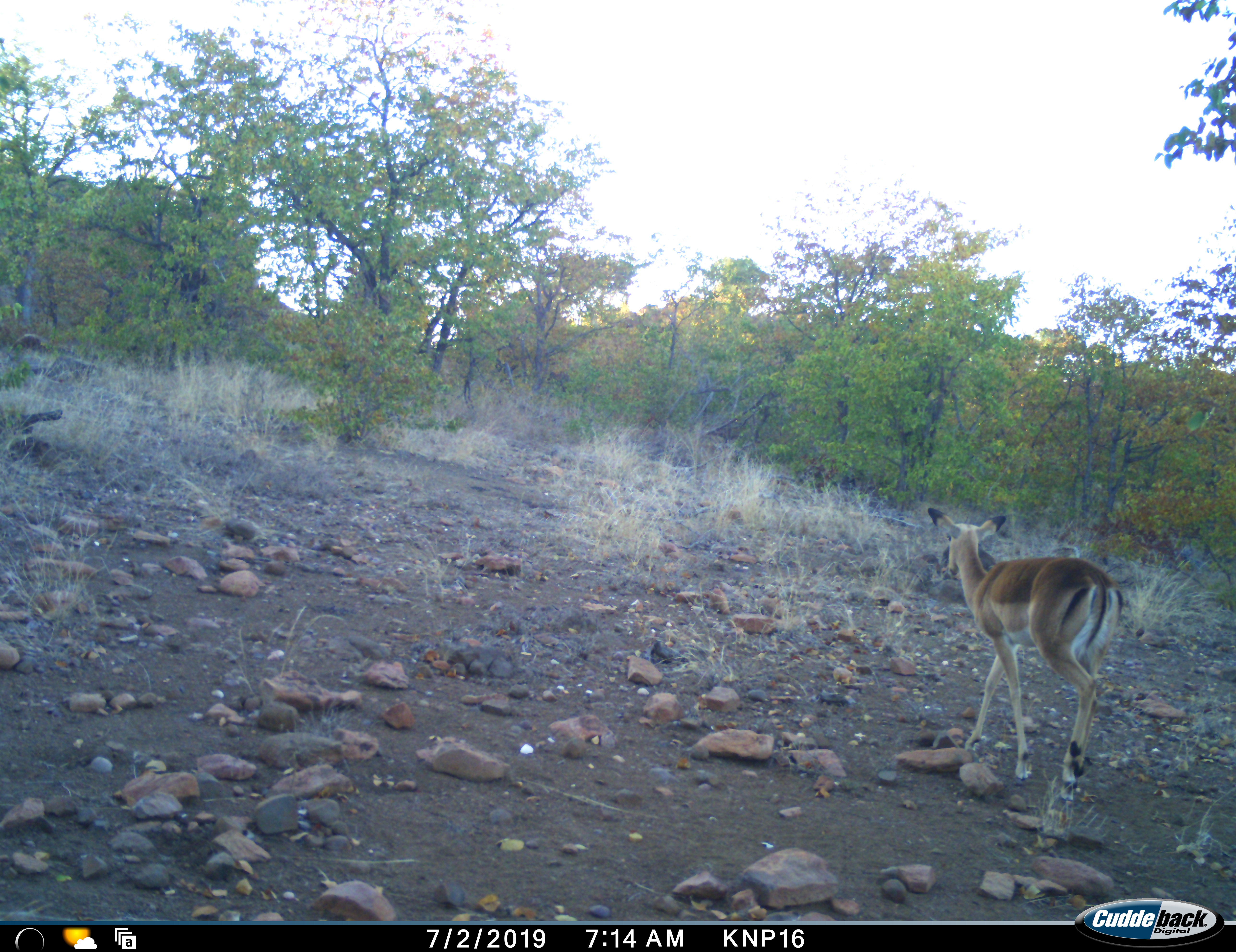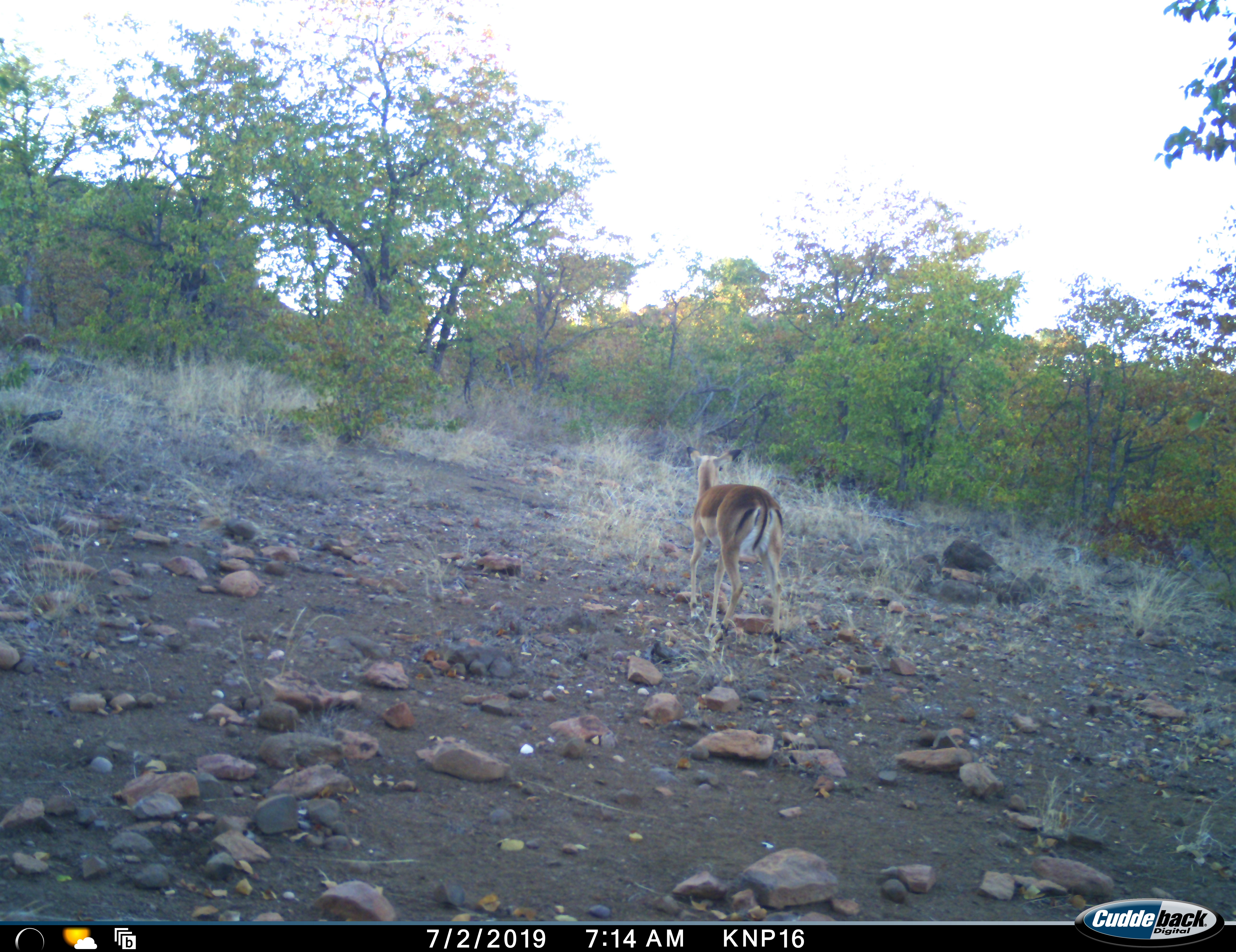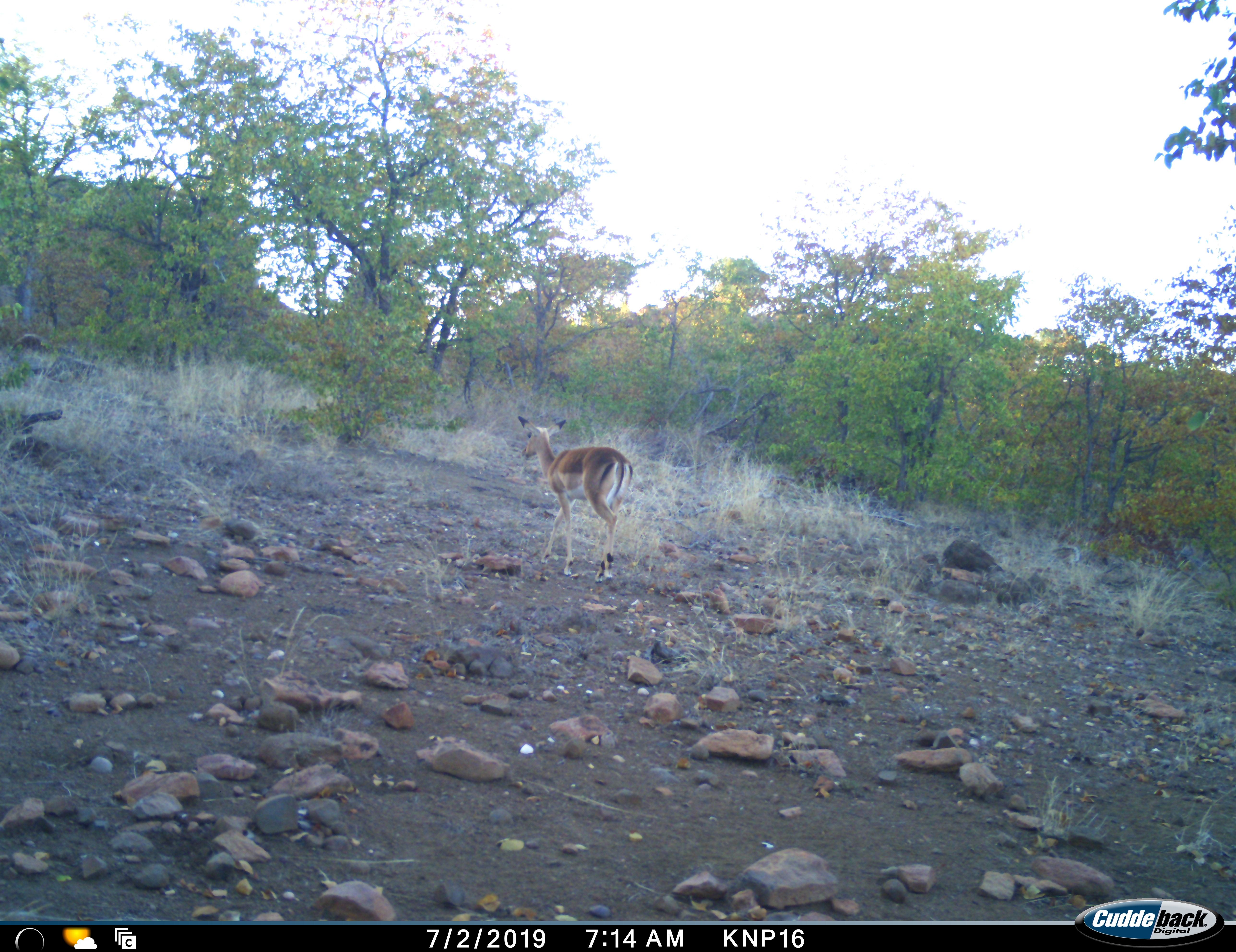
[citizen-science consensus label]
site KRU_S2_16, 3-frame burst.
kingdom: Animalia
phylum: Chordata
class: Mammalia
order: Artiodactyla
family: Bovidae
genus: Aepyceros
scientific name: Aepyceros melampus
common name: impala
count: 1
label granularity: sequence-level